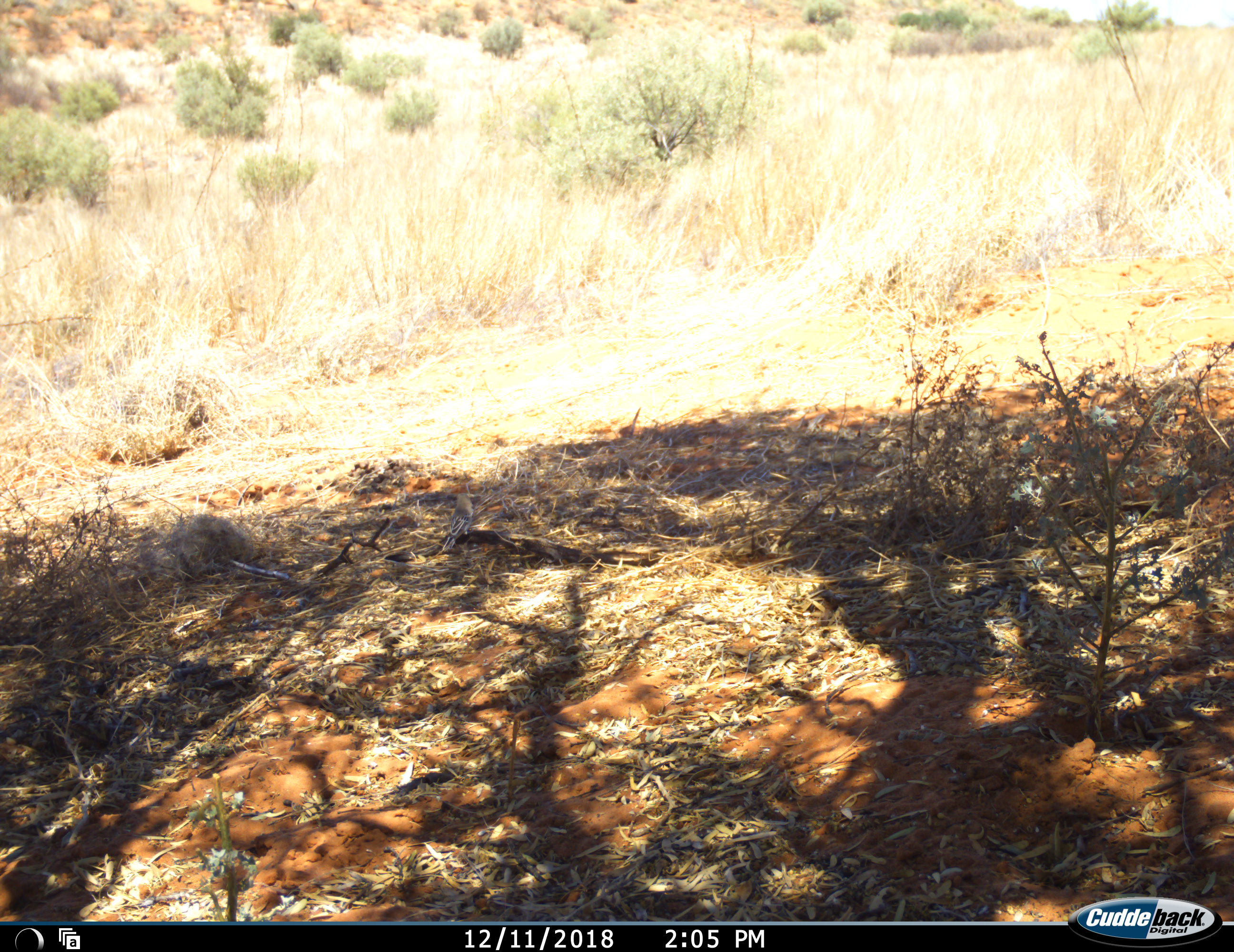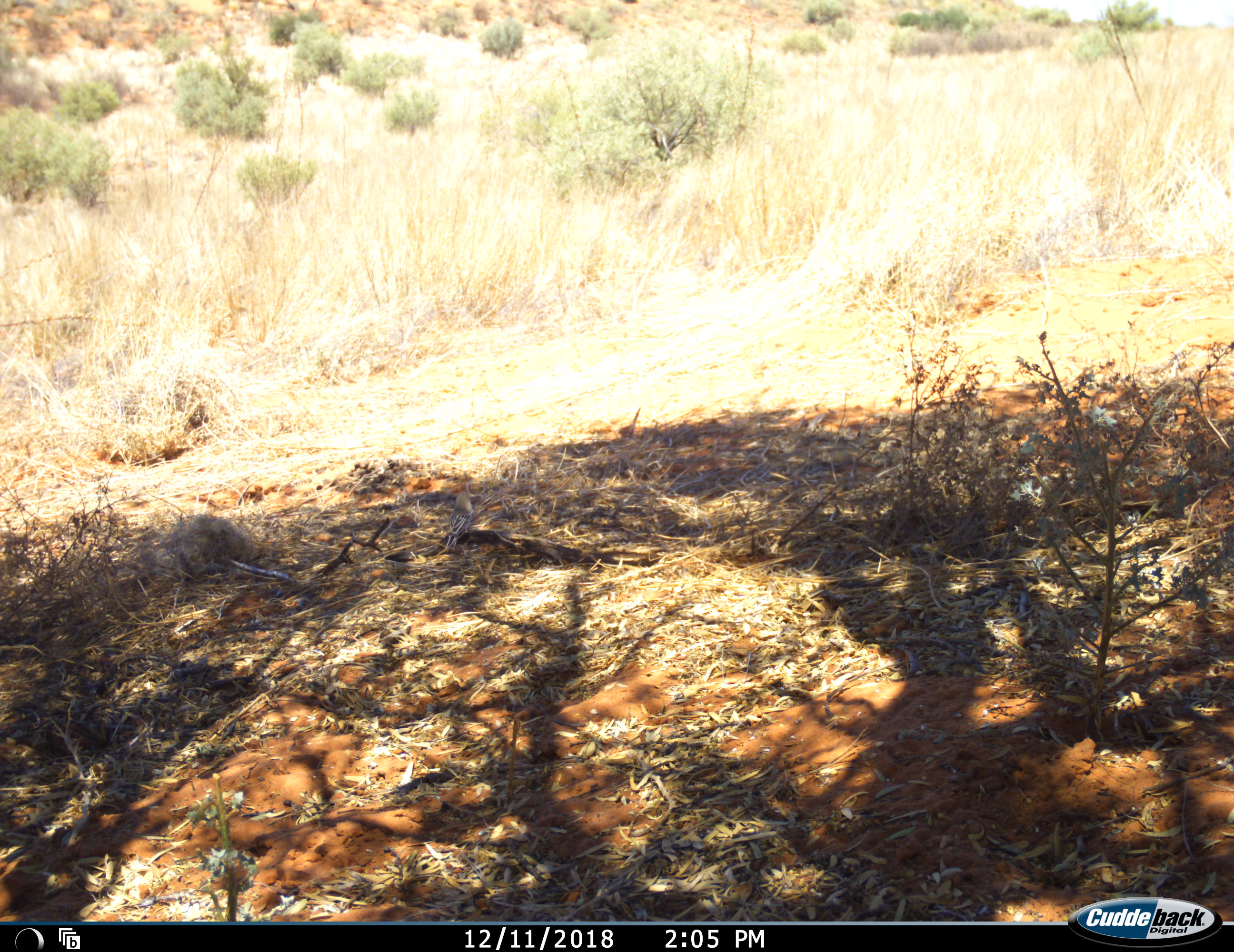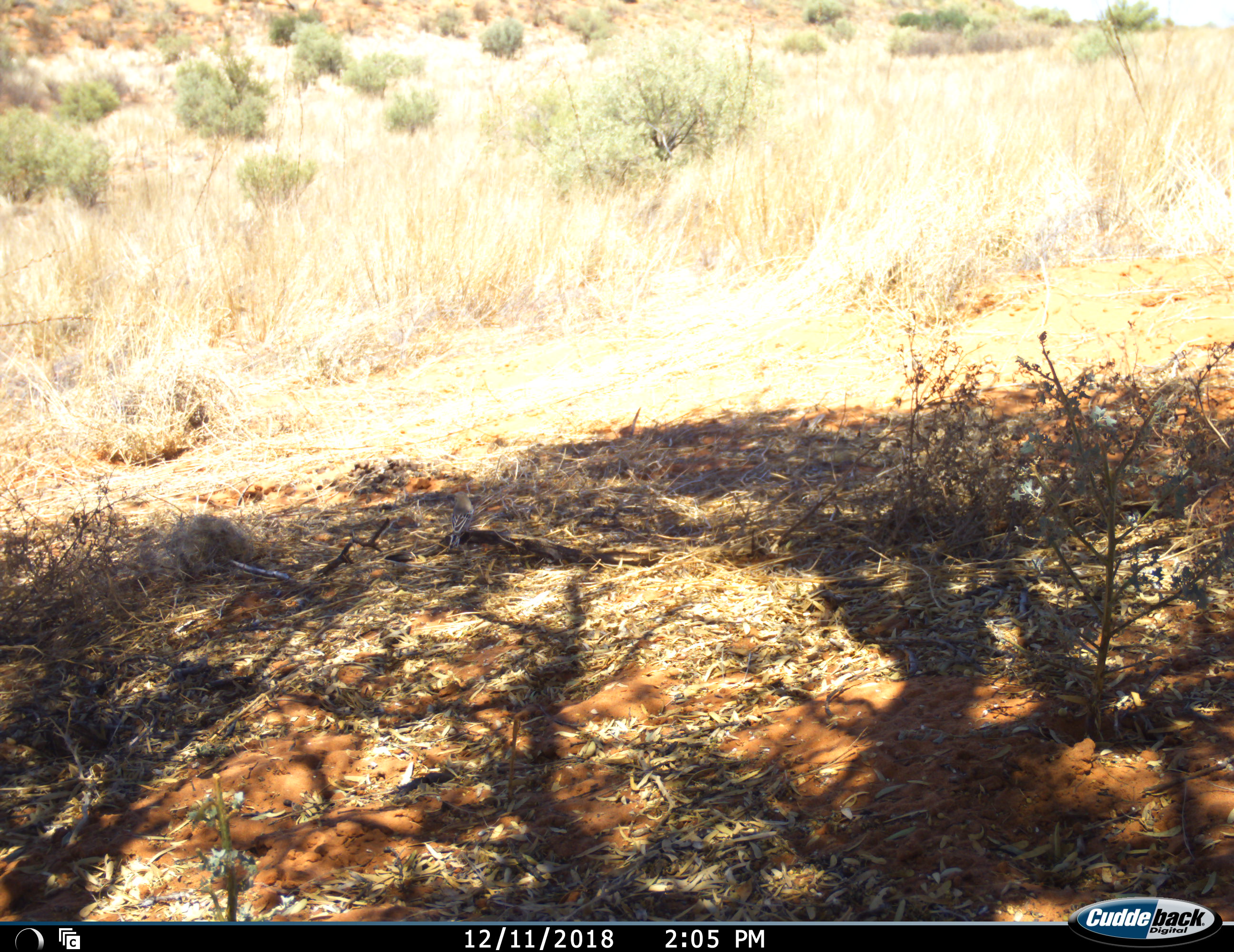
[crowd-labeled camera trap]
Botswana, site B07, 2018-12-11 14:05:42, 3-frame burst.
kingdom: Animalia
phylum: Chordata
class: Aves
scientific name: Aves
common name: bird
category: birdother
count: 1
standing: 100%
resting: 9%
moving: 0%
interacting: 0%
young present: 0%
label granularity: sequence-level